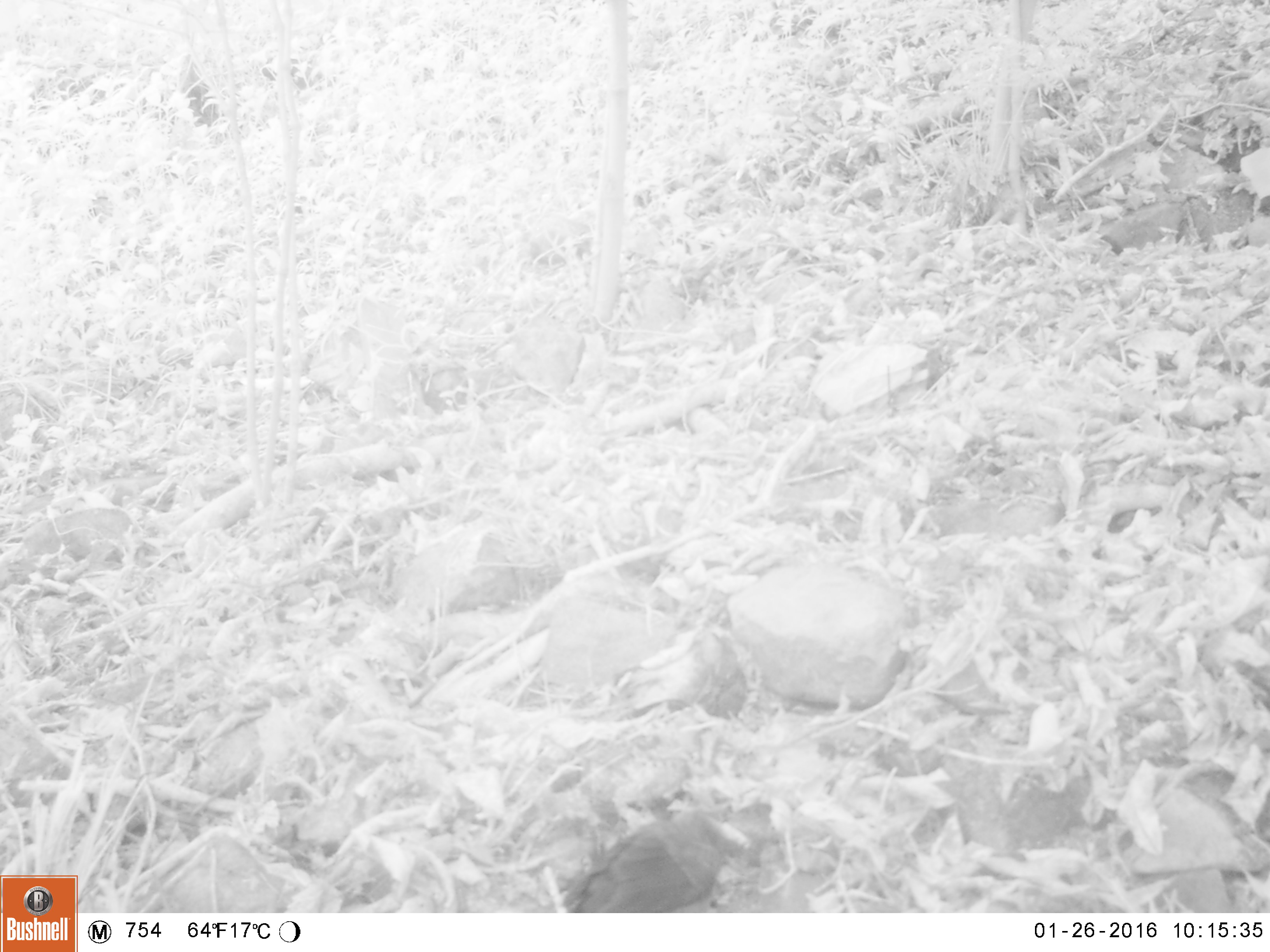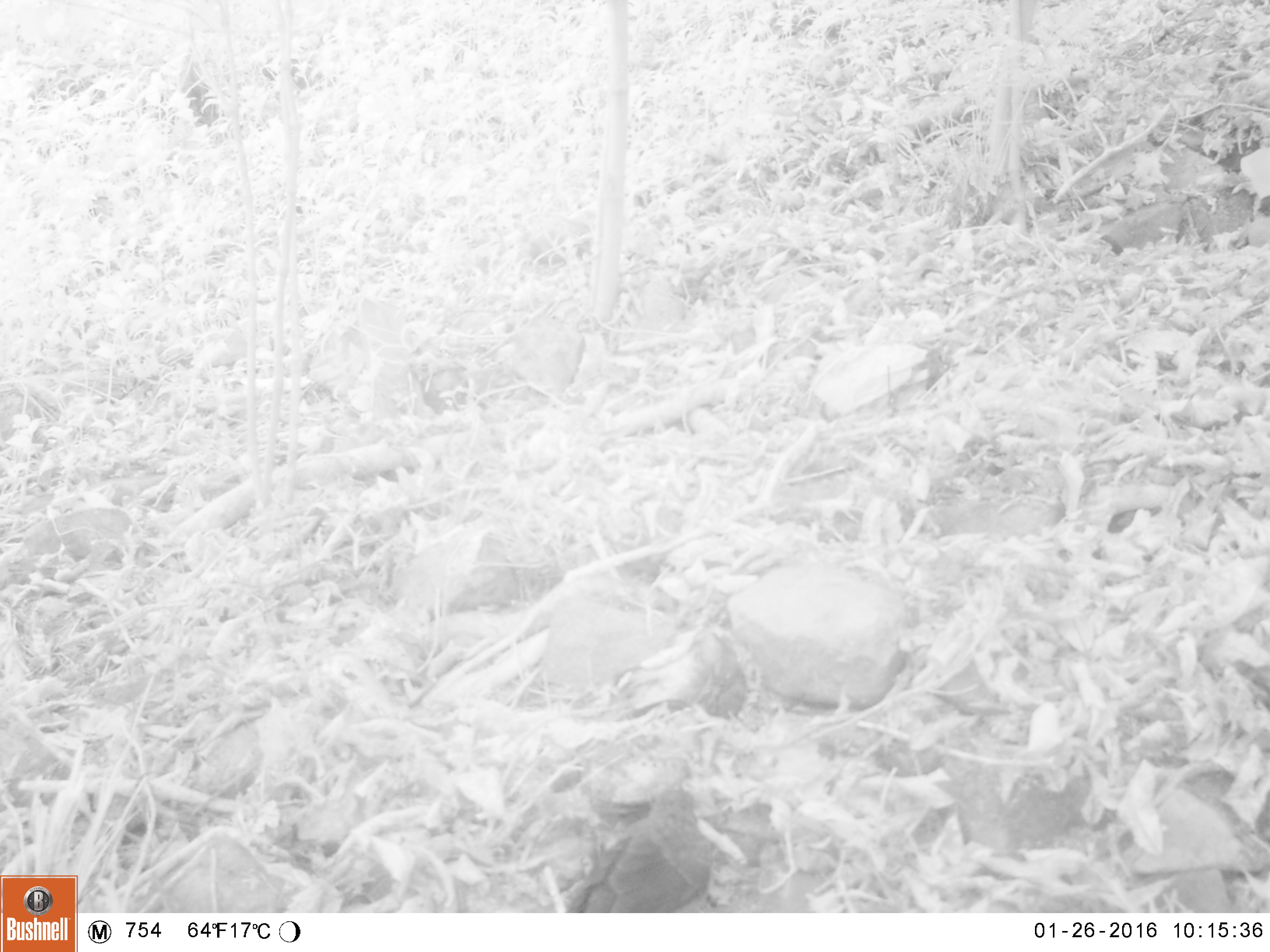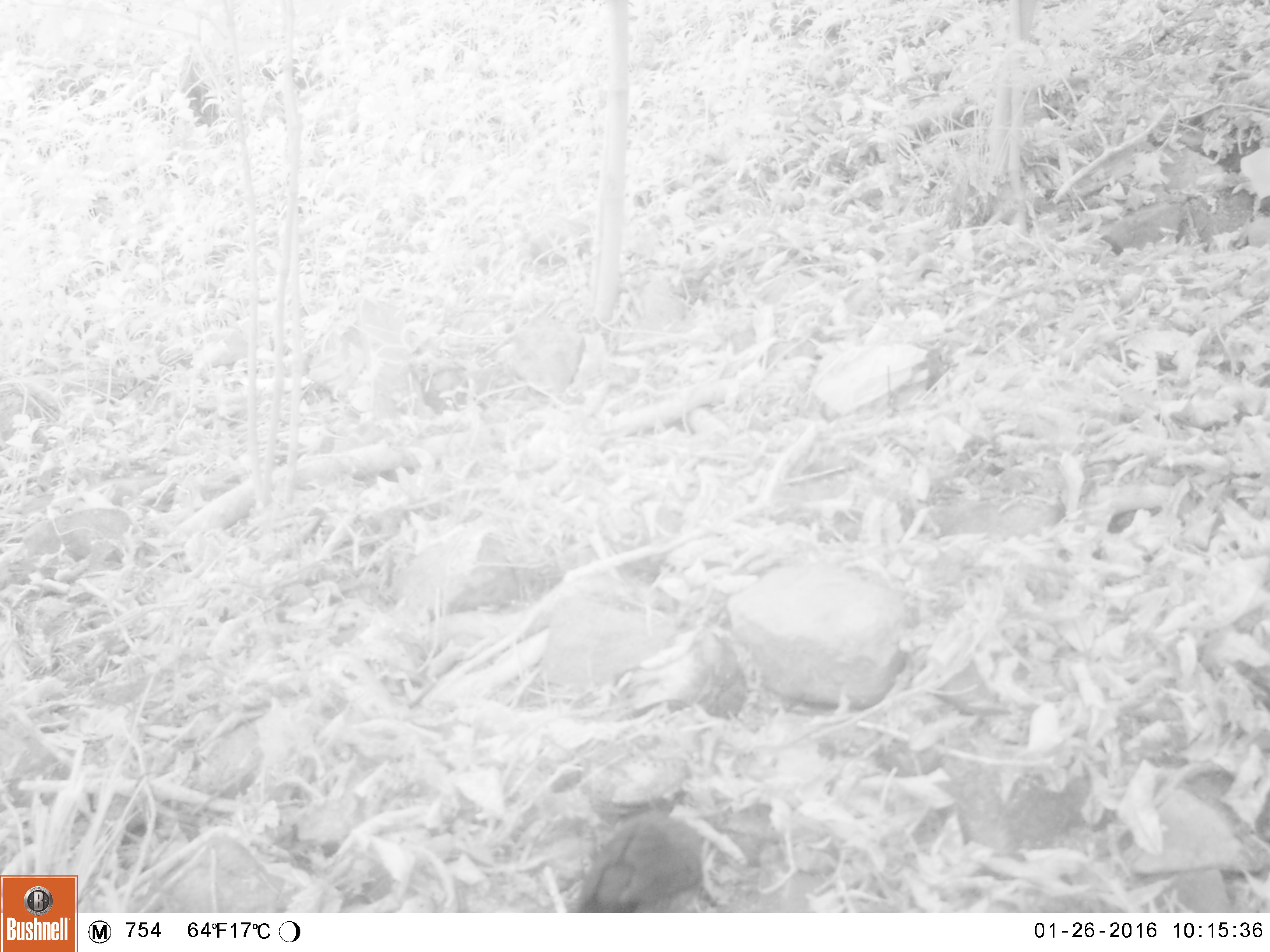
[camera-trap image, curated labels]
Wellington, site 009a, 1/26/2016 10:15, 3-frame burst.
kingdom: Animalia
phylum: Chordata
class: Aves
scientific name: Aves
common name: bird